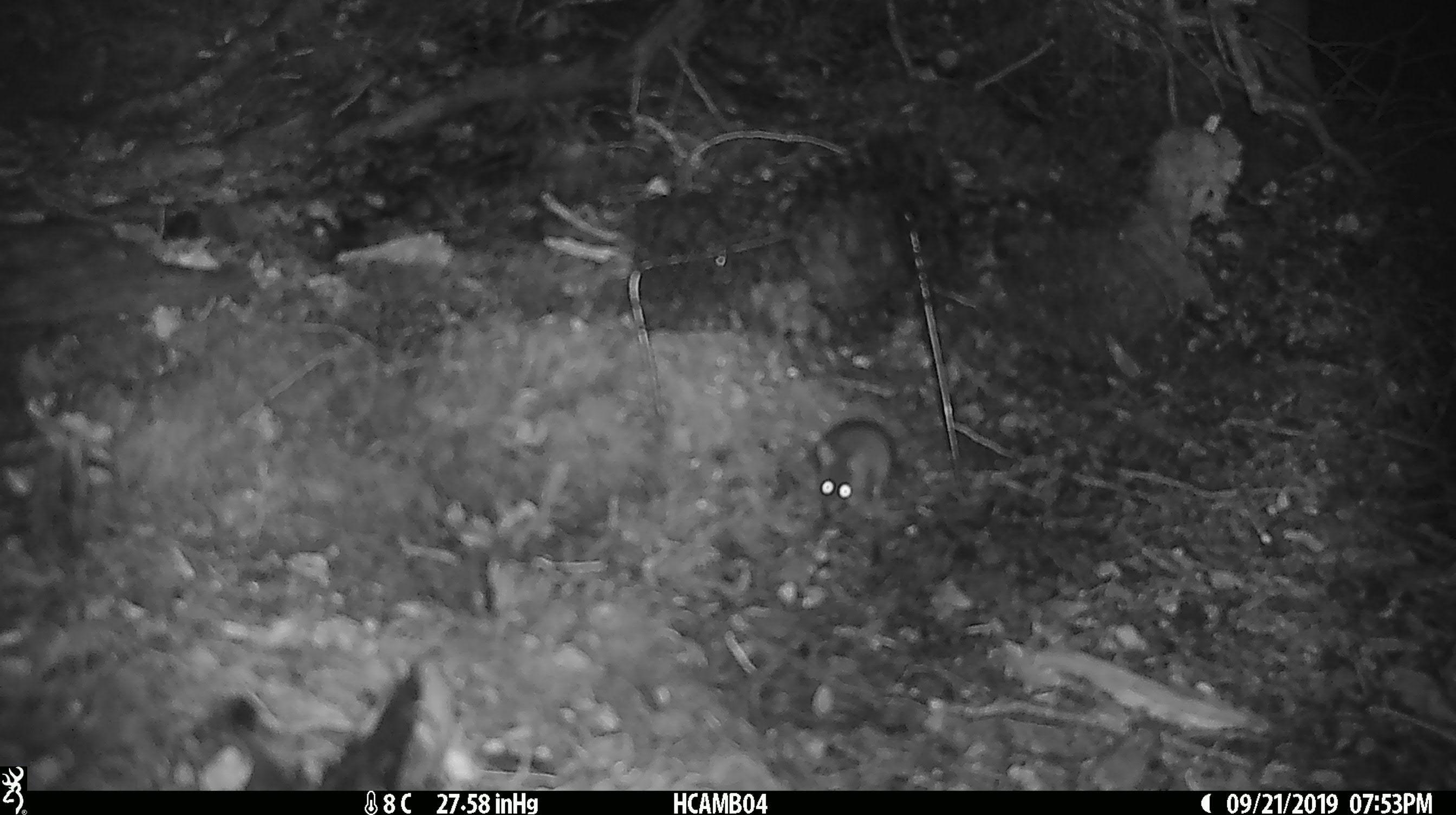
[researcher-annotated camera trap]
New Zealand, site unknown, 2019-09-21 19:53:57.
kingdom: Animalia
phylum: Chordata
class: Mammalia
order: Rodentia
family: Muridae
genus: Mus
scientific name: Mus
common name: mouse